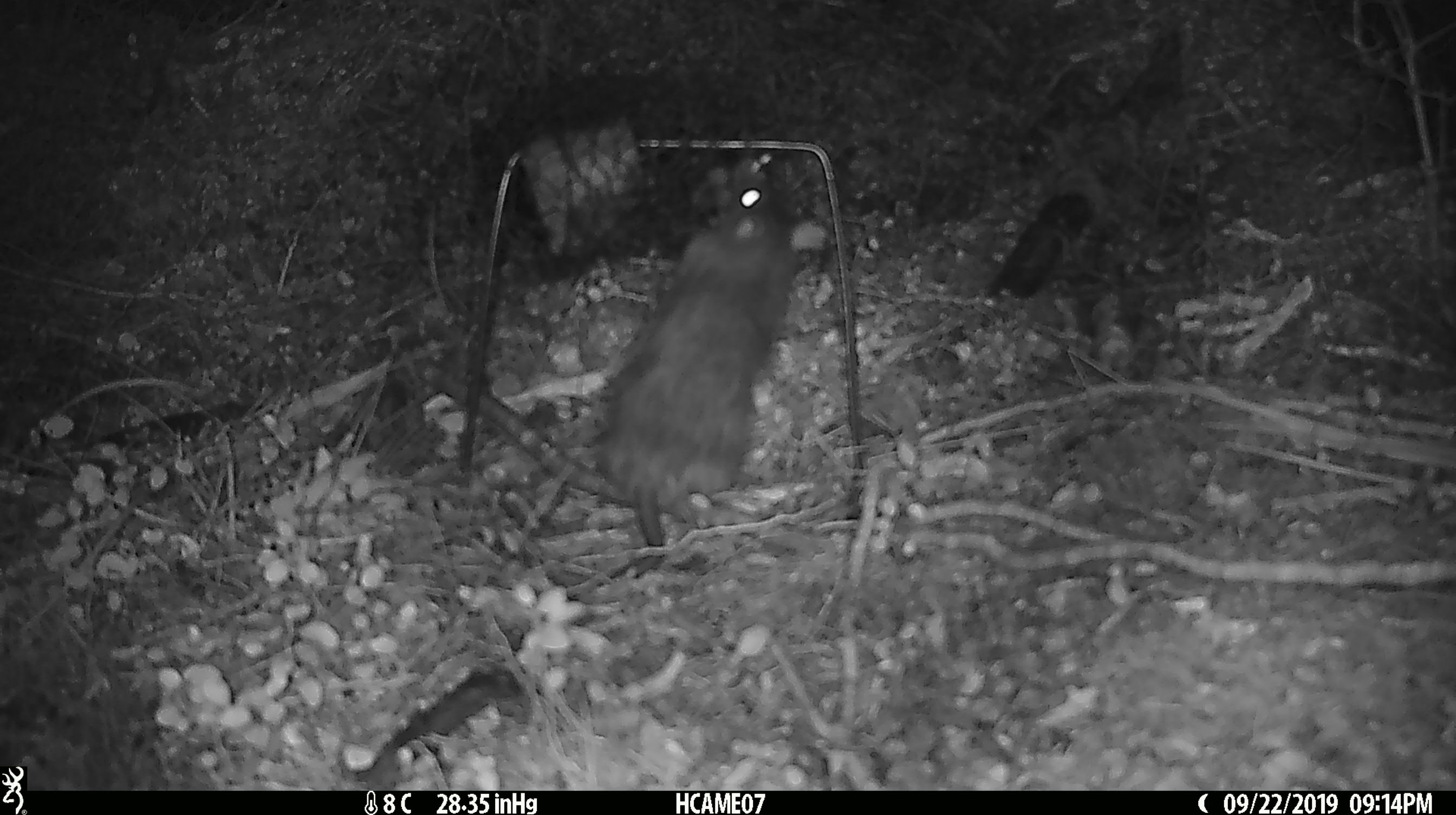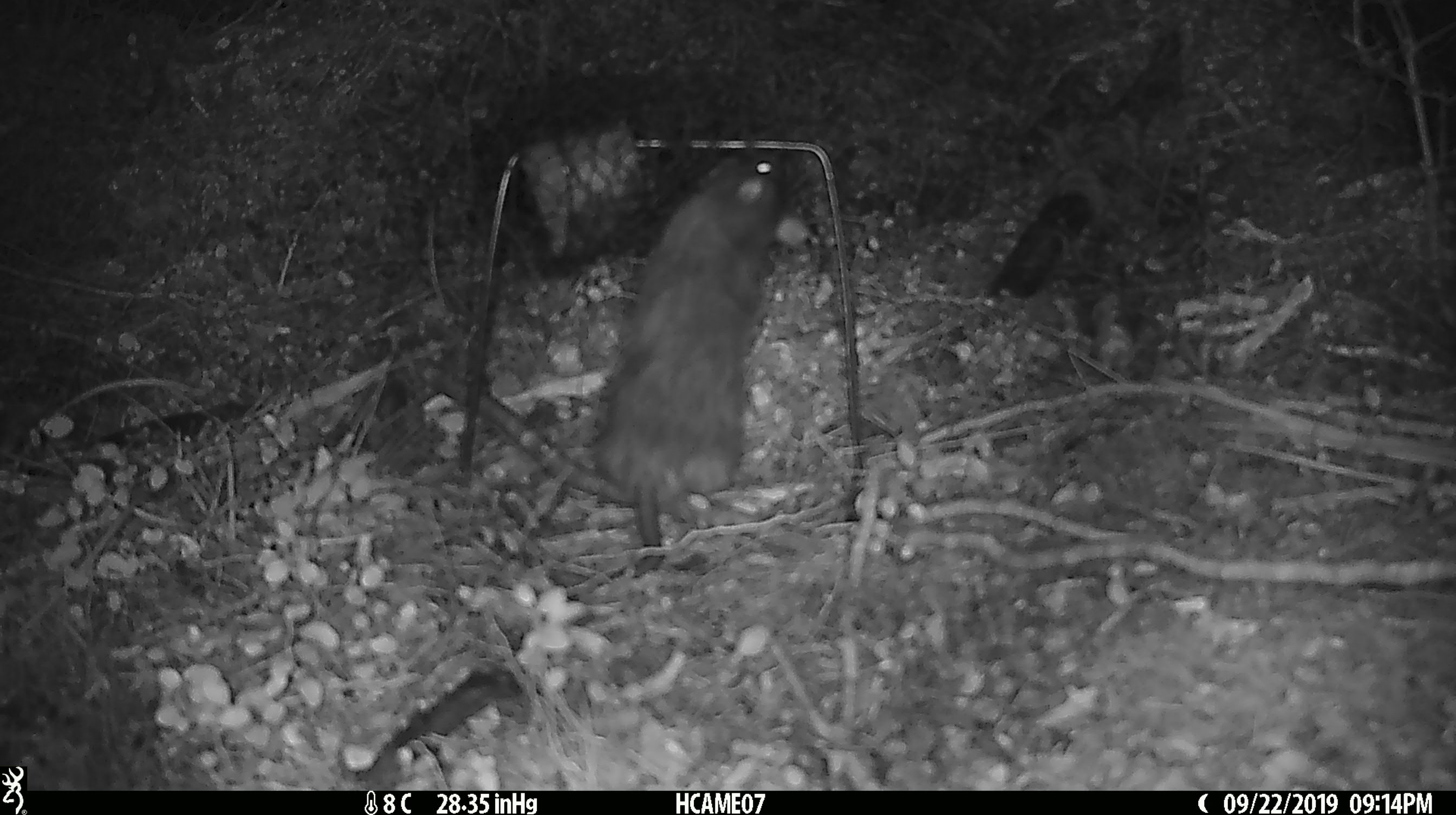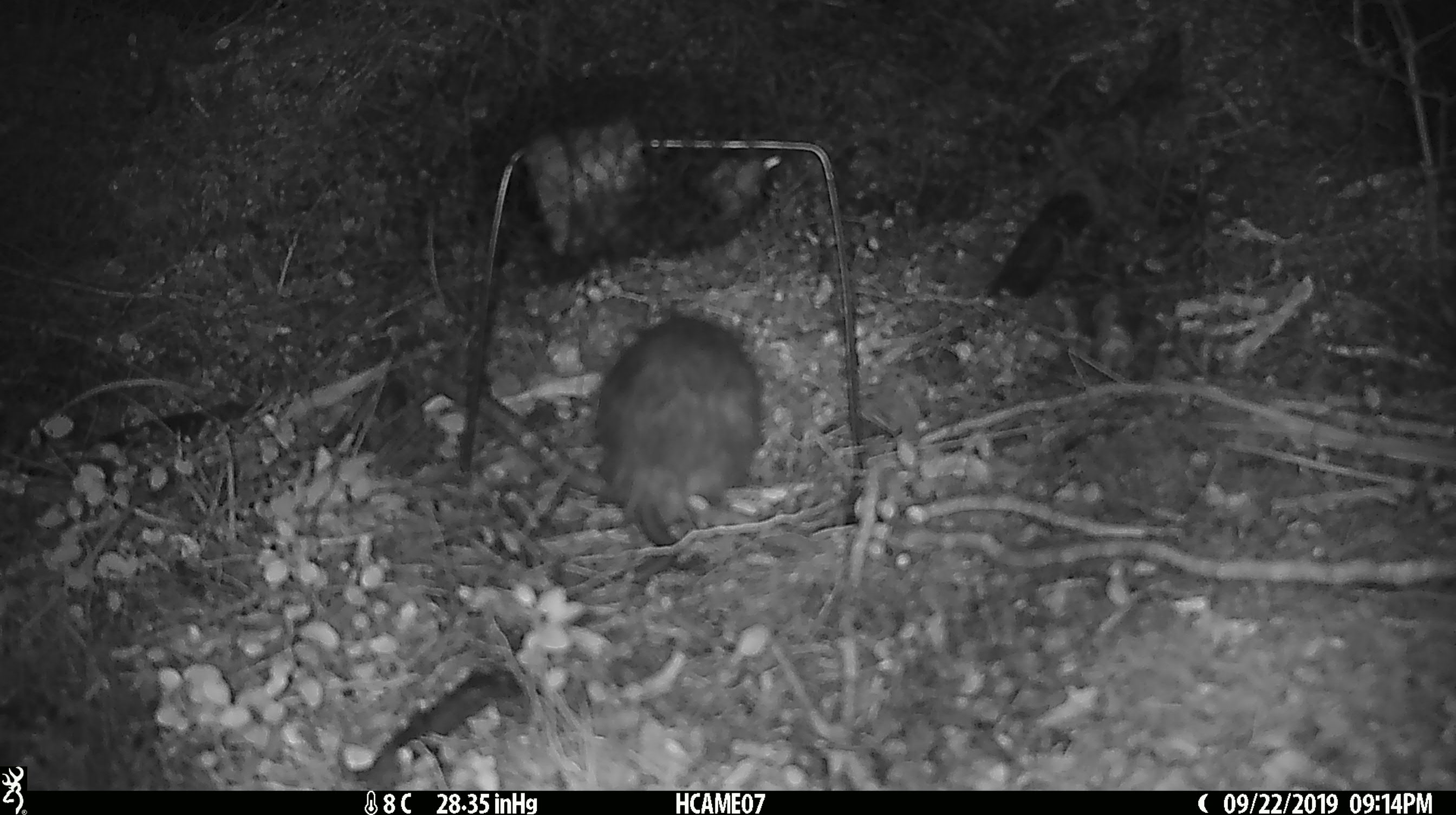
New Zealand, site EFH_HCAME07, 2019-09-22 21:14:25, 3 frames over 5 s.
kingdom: Animalia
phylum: Chordata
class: Mammalia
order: Rodentia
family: Muridae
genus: Rattus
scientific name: Rattus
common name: rat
Rat (Rattus).